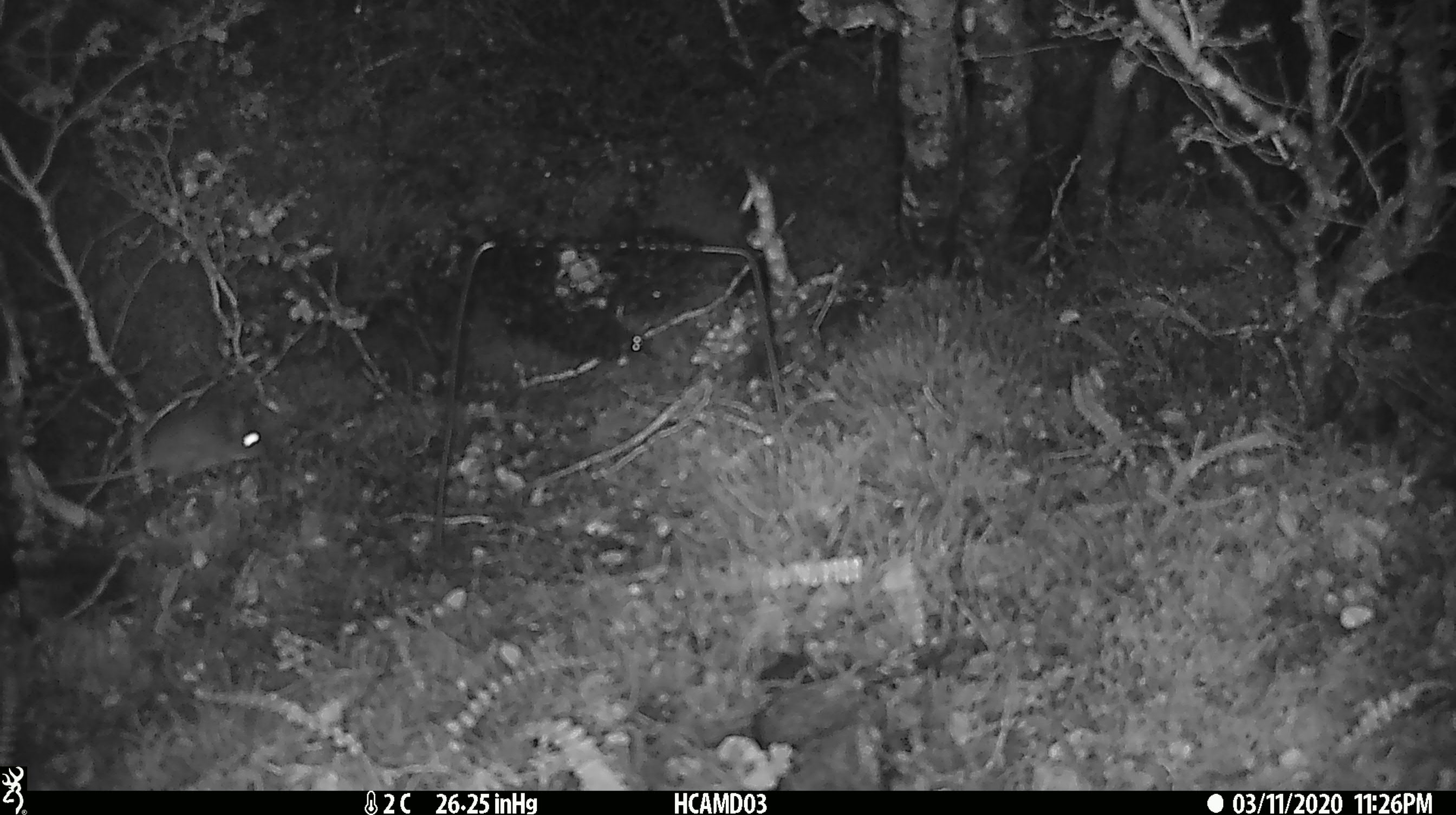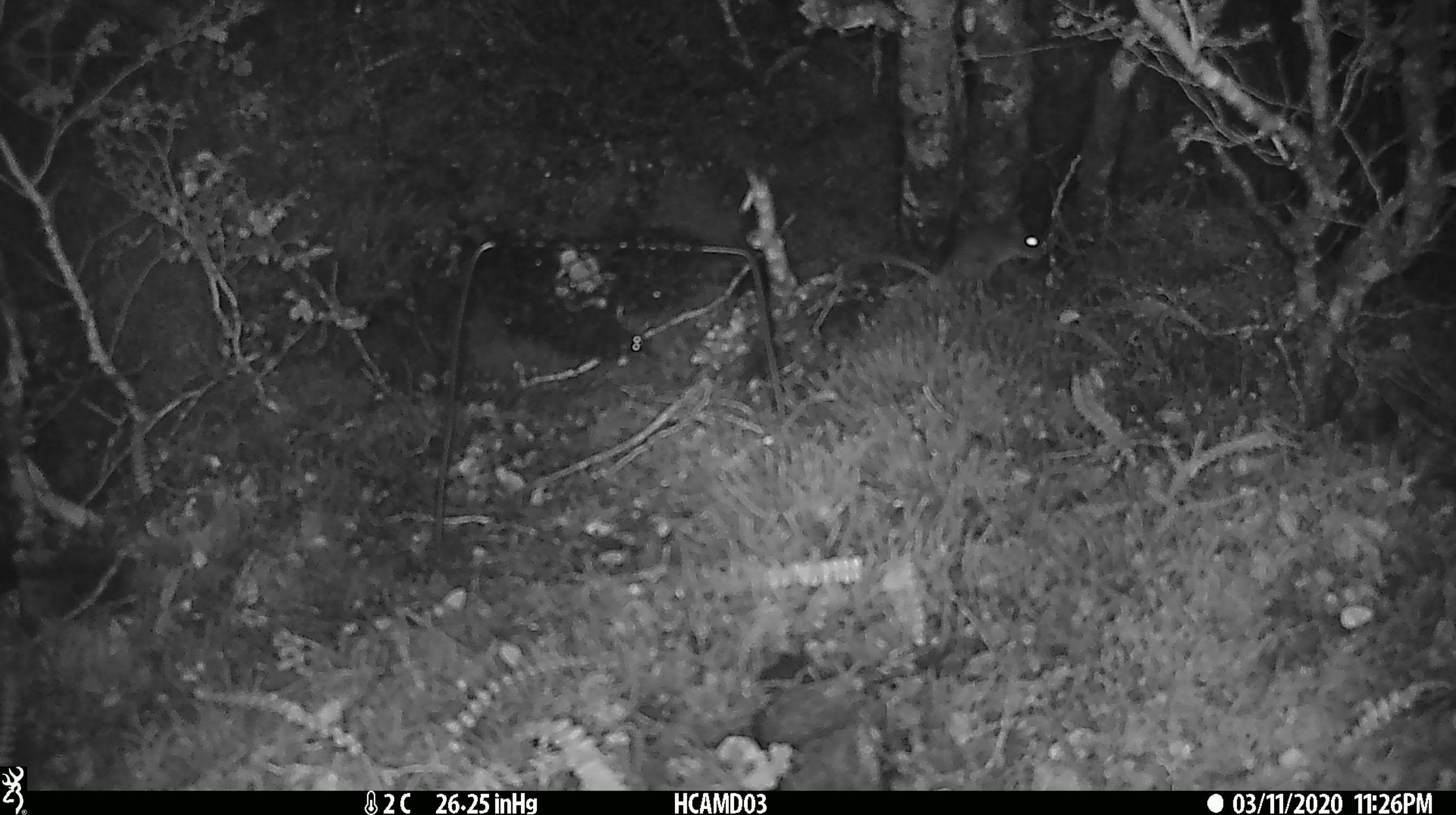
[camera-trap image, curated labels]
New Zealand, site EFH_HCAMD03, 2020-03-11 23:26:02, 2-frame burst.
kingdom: Animalia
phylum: Chordata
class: Mammalia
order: Rodentia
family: Muridae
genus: Mus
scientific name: Mus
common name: mouse